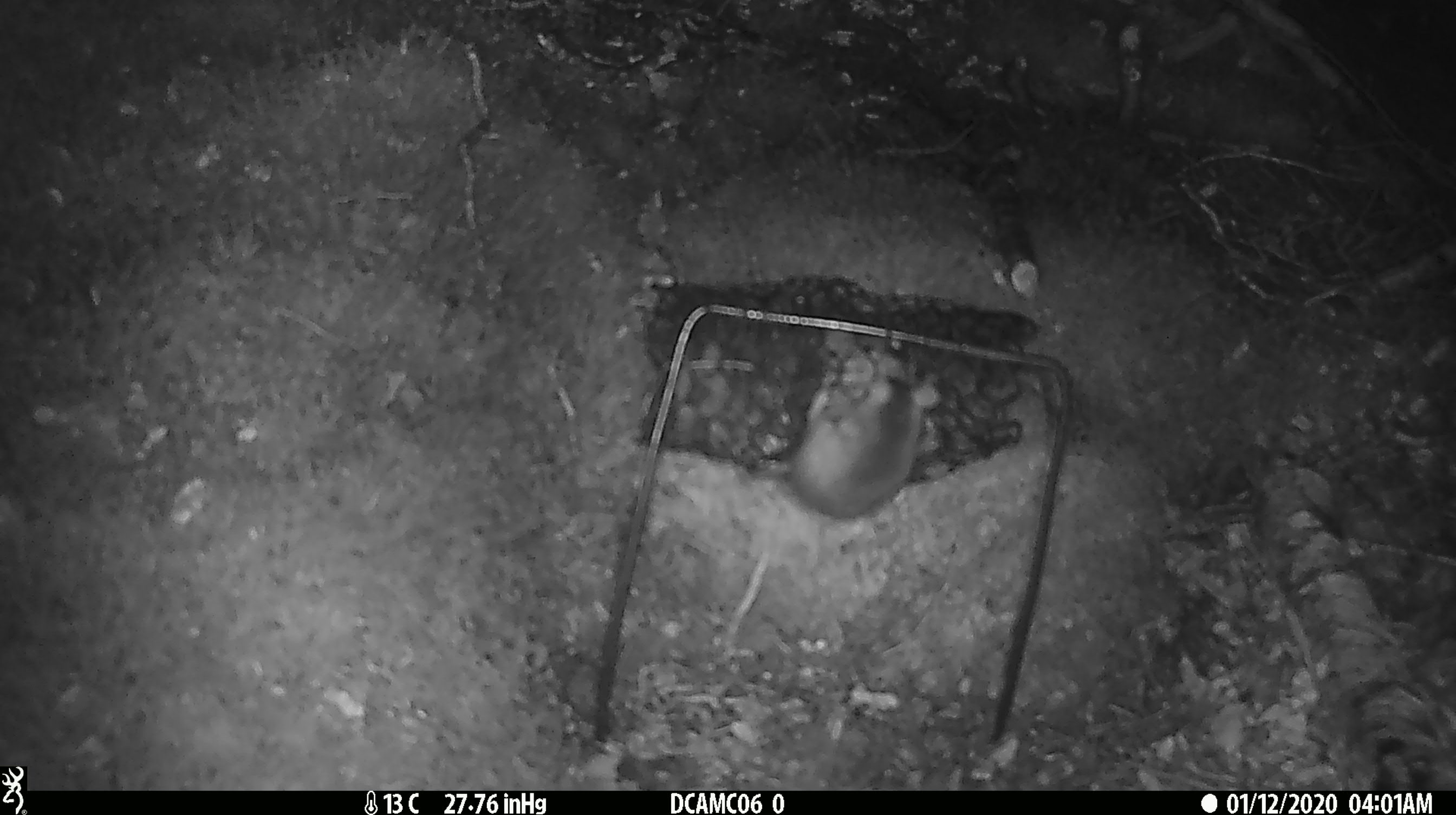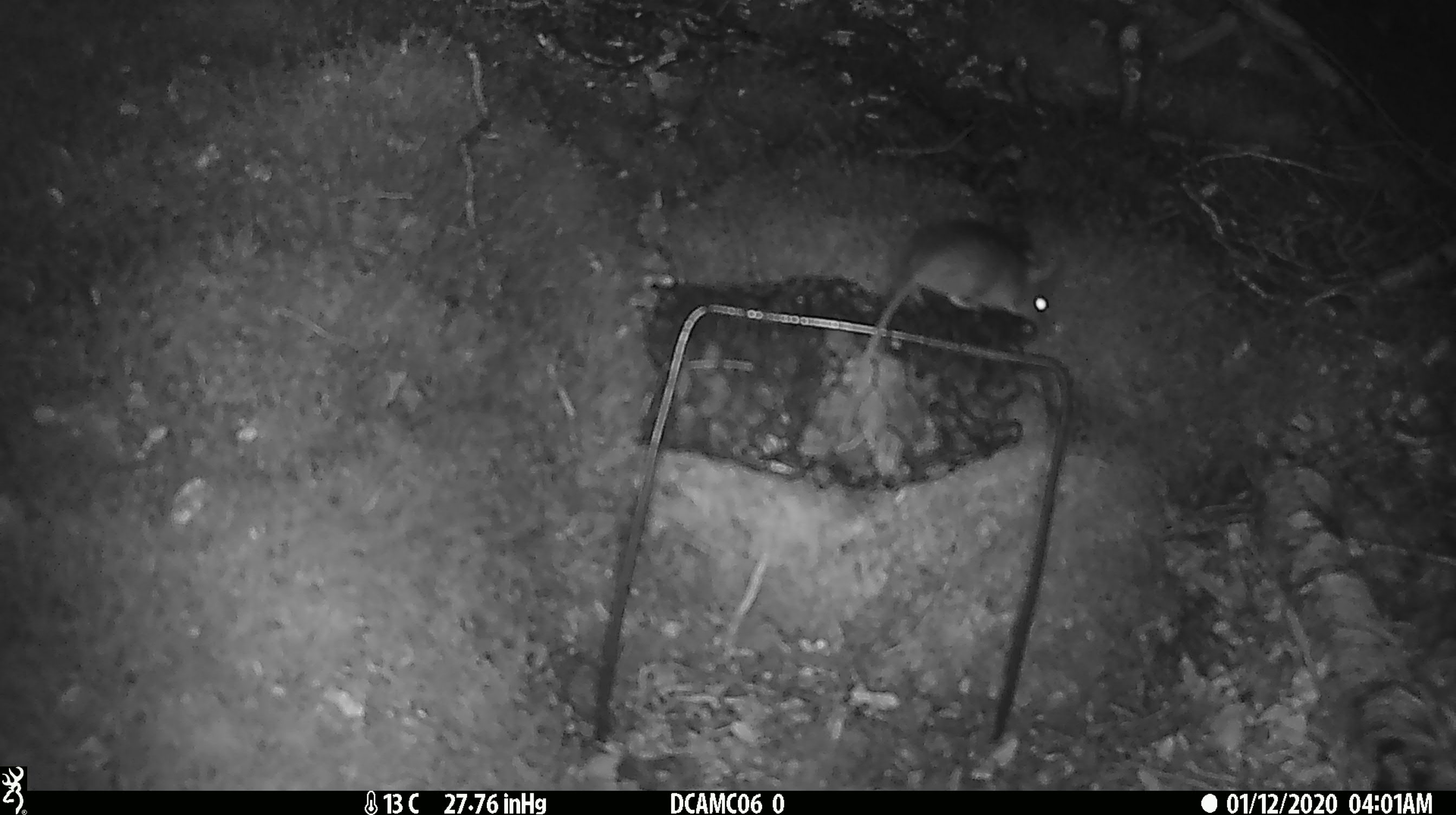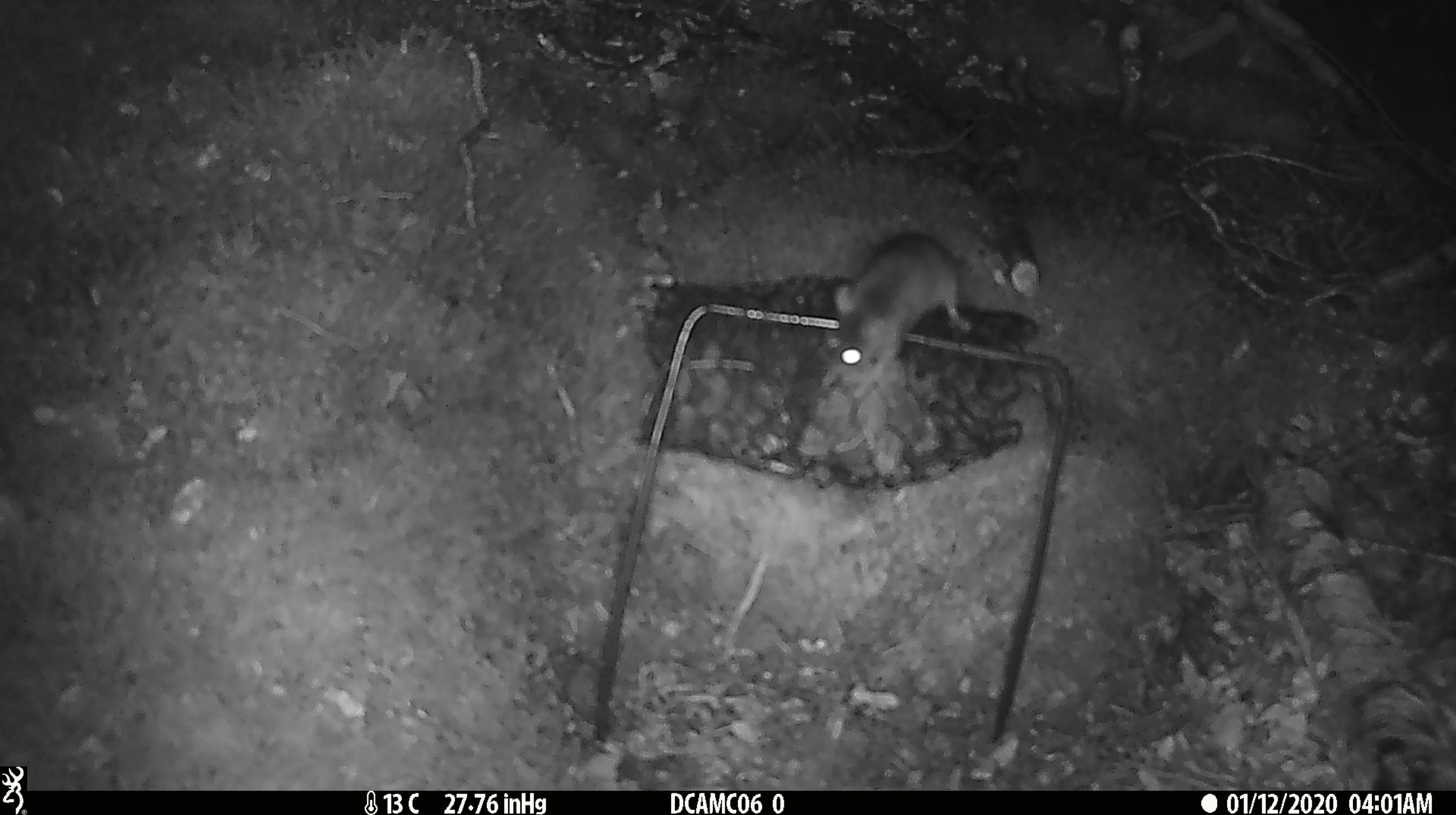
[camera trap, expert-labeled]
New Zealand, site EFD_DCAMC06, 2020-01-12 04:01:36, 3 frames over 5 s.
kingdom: Animalia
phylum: Chordata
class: Mammalia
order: Rodentia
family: Muridae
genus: Mus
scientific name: Mus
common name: mouse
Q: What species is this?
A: Mouse (Mus).